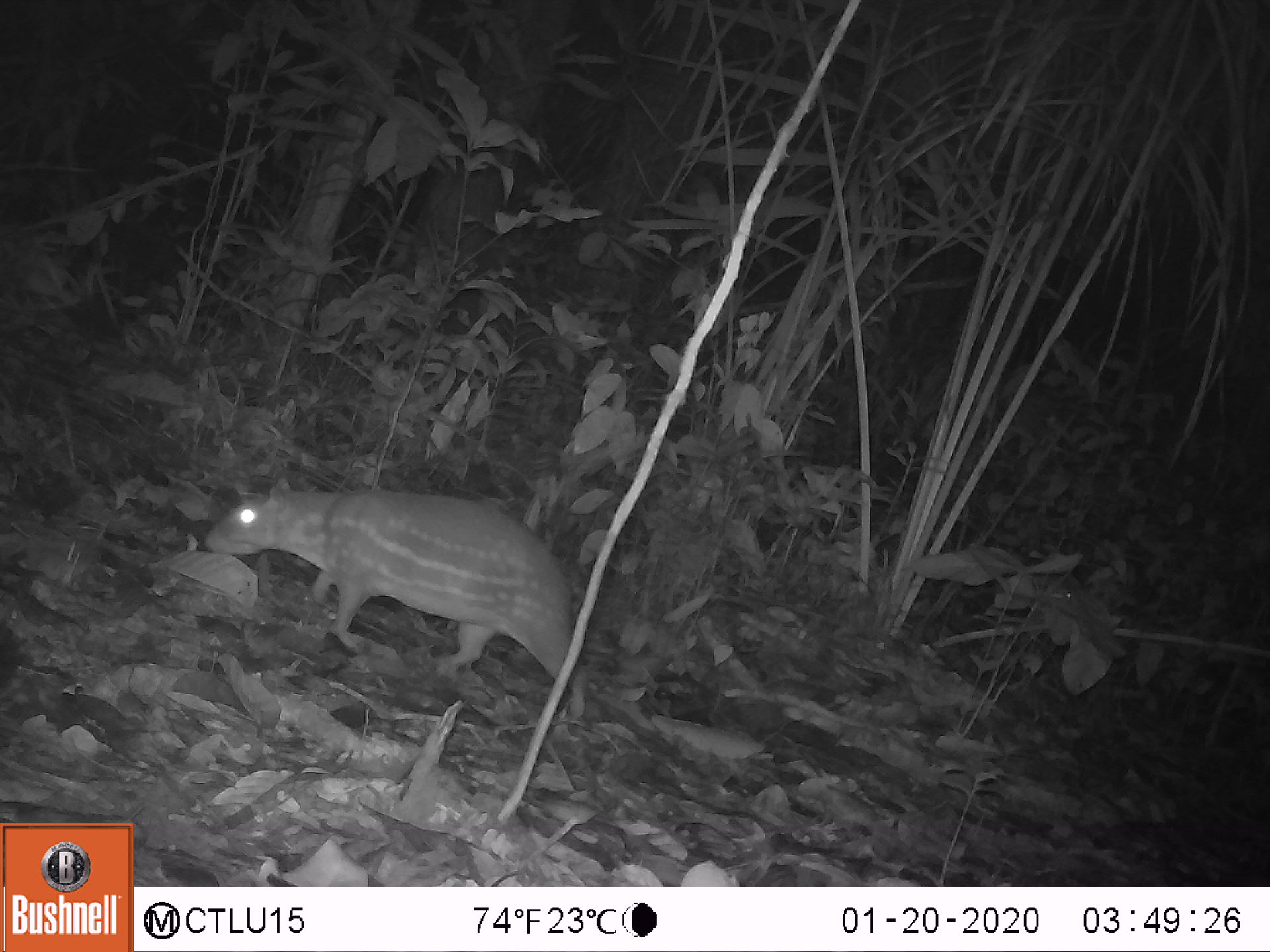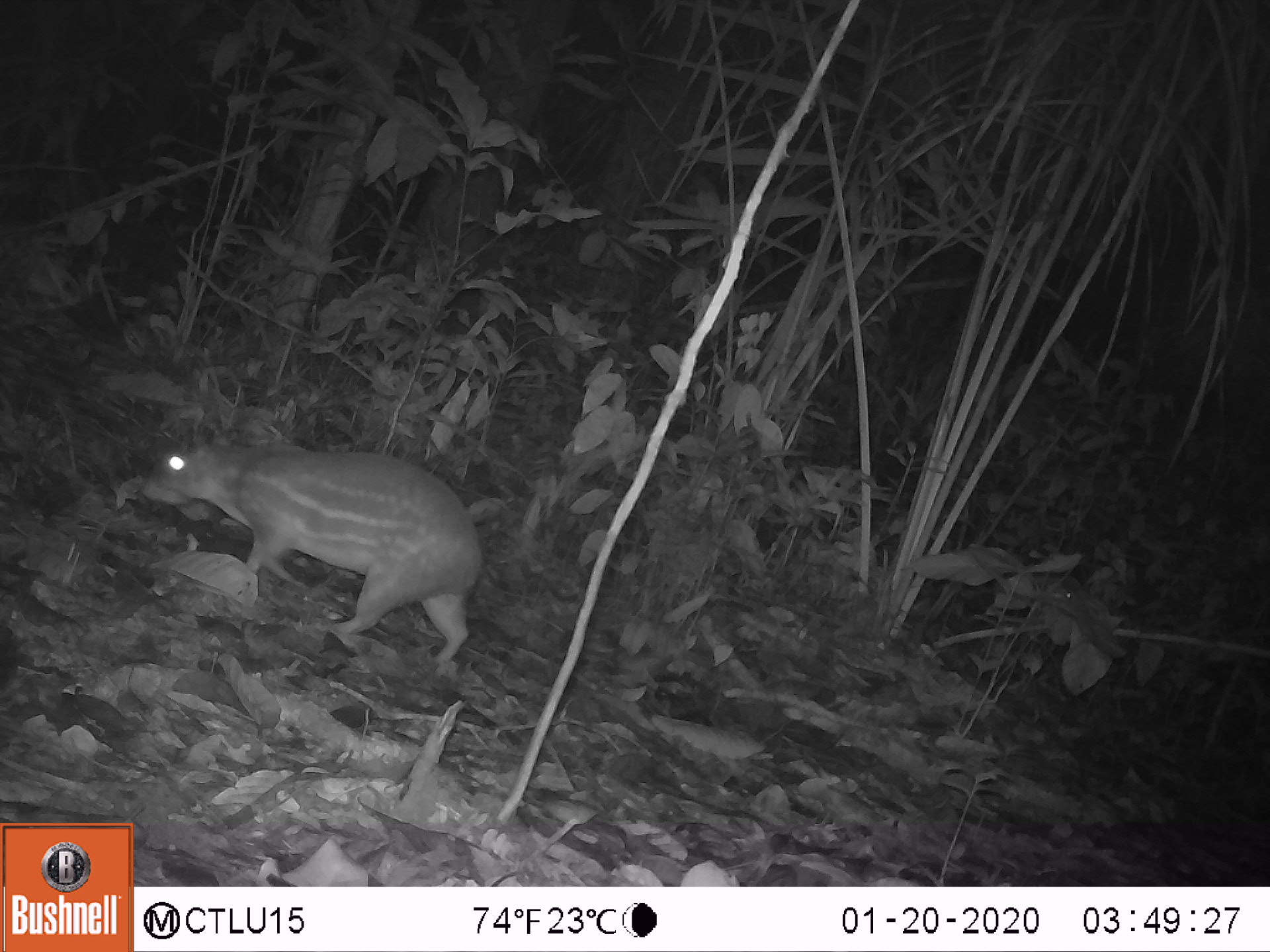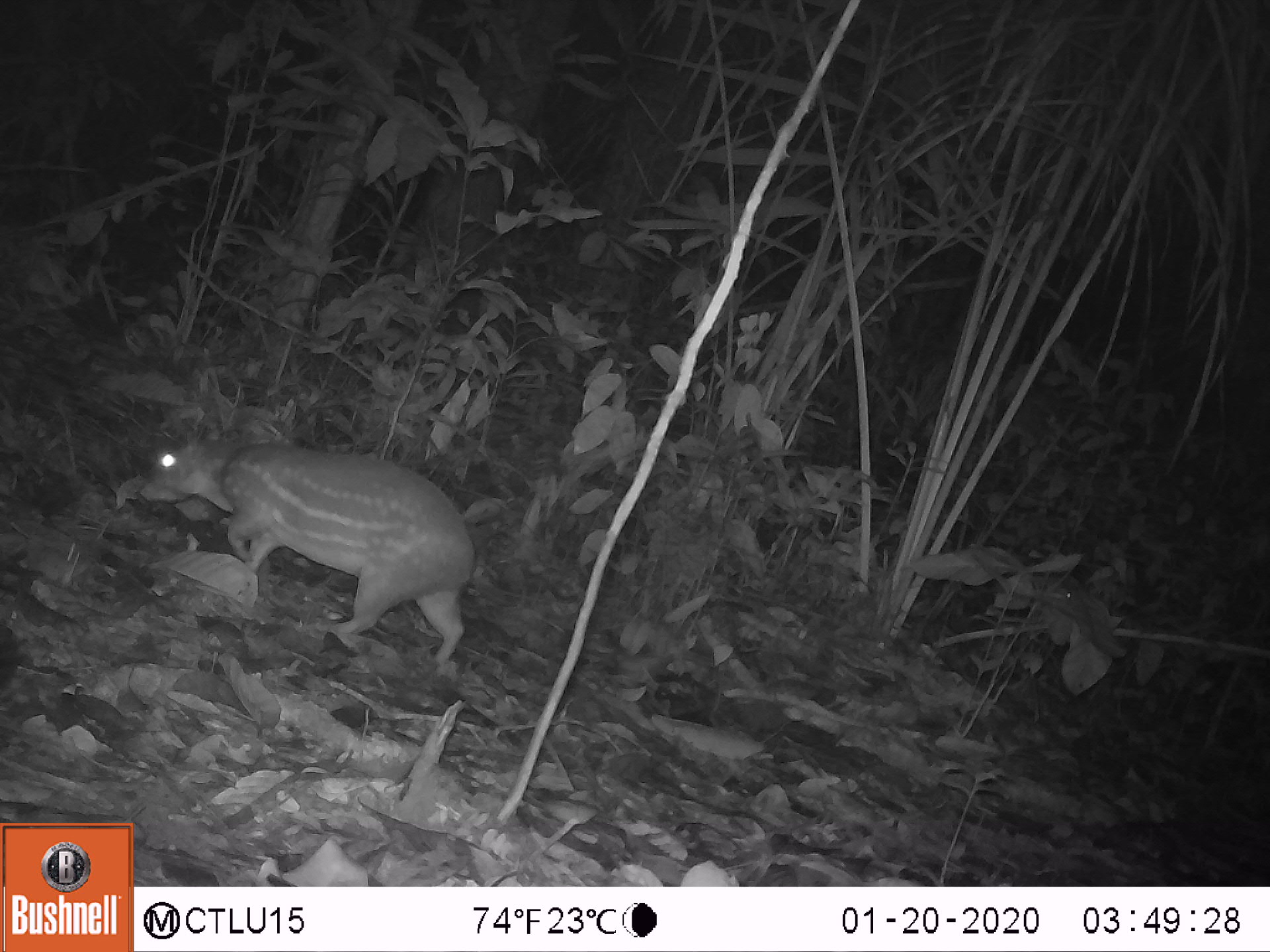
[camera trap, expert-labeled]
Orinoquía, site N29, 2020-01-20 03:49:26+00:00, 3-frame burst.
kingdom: Animalia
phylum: Chordata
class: Mammalia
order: Rodentia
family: Cuniculidae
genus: Cuniculus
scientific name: Cuniculus paca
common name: spotted paca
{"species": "spotted paca (Cuniculus paca)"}